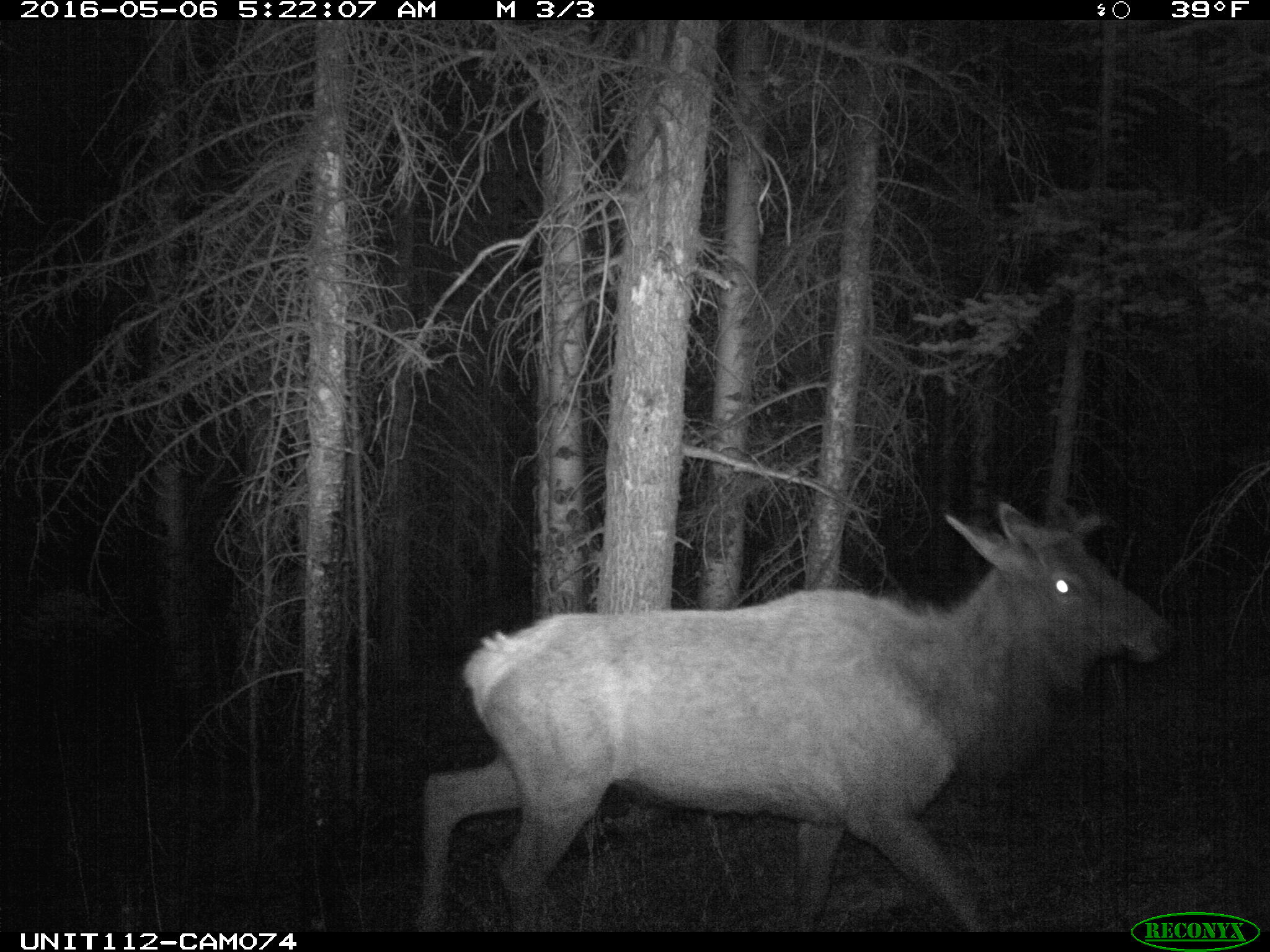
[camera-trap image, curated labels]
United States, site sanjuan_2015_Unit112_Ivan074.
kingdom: Animalia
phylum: Chordata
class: Mammalia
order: Artiodactyla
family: Cervidae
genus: Cervus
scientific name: Cervus elaphus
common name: red deer